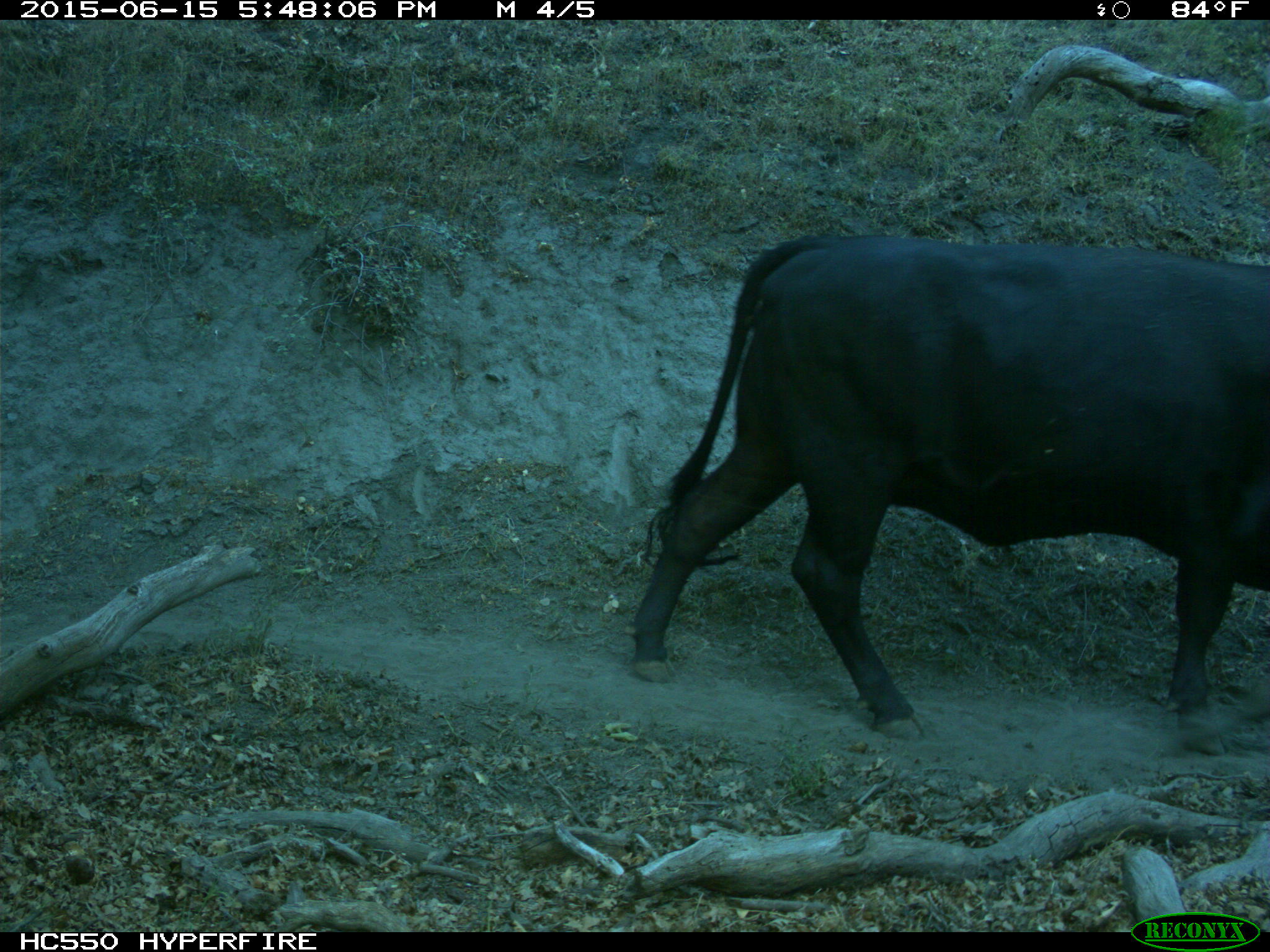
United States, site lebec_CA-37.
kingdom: Animalia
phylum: Chordata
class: Mammalia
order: Artiodactyla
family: Bovidae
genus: Bos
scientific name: Bos taurus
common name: domestic cow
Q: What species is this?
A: Bos taurus (domestic cow).